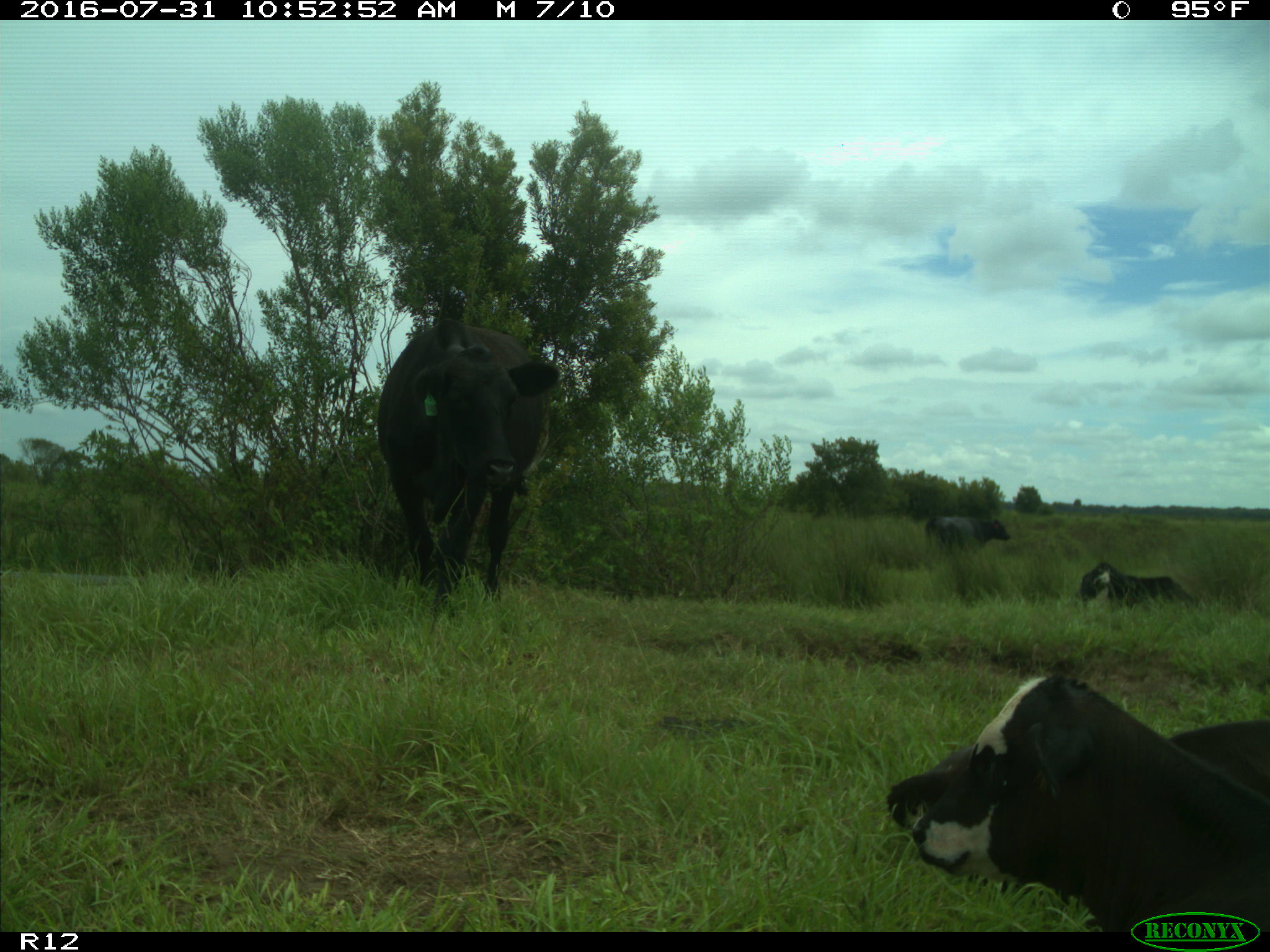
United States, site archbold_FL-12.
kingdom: Animalia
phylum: Chordata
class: Mammalia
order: Artiodactyla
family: Bovidae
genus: Bos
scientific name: Bos taurus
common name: domestic cow